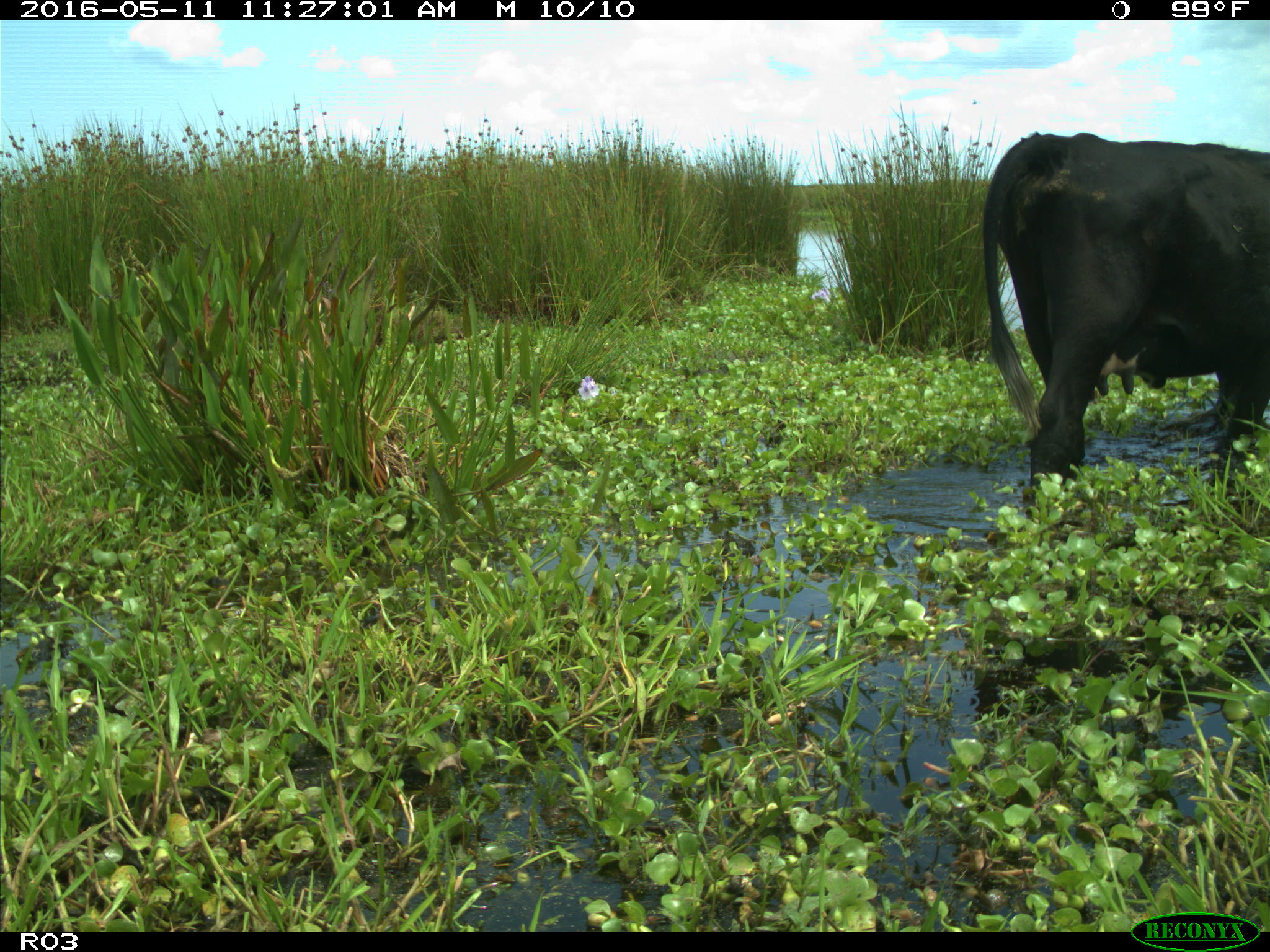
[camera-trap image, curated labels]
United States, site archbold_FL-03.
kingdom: Animalia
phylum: Chordata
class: Mammalia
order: Artiodactyla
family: Bovidae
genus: Bos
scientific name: Bos taurus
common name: domestic cow